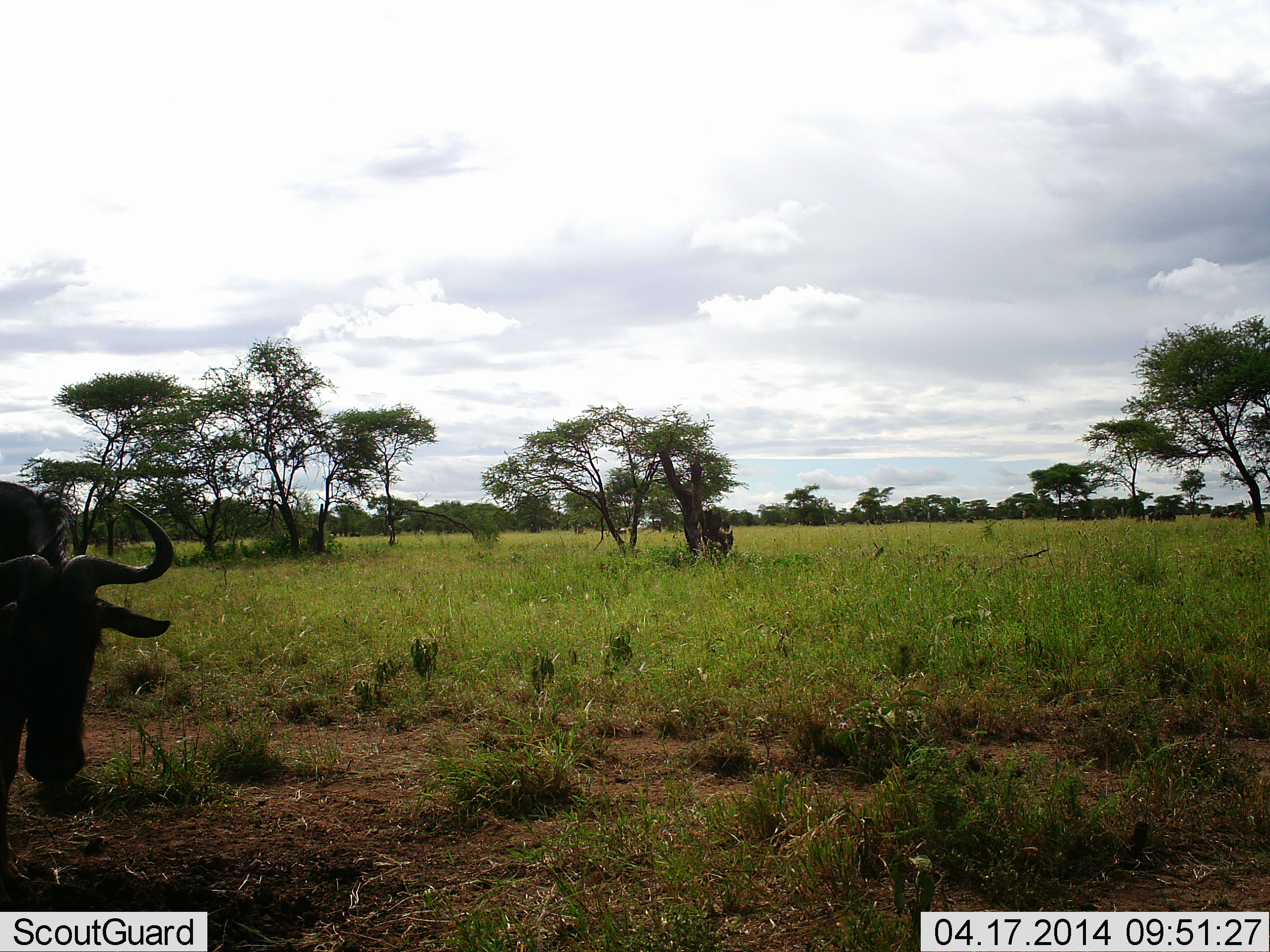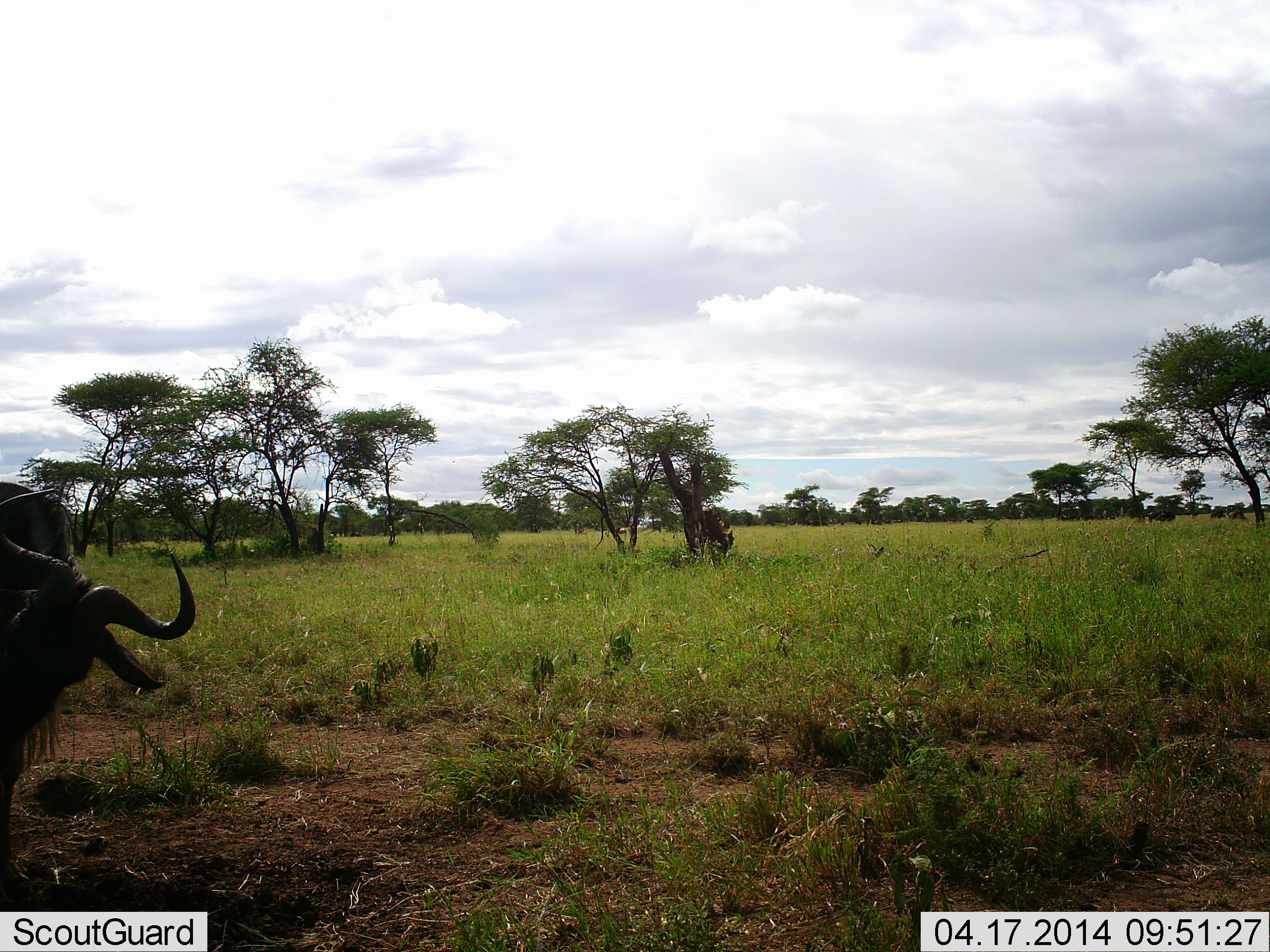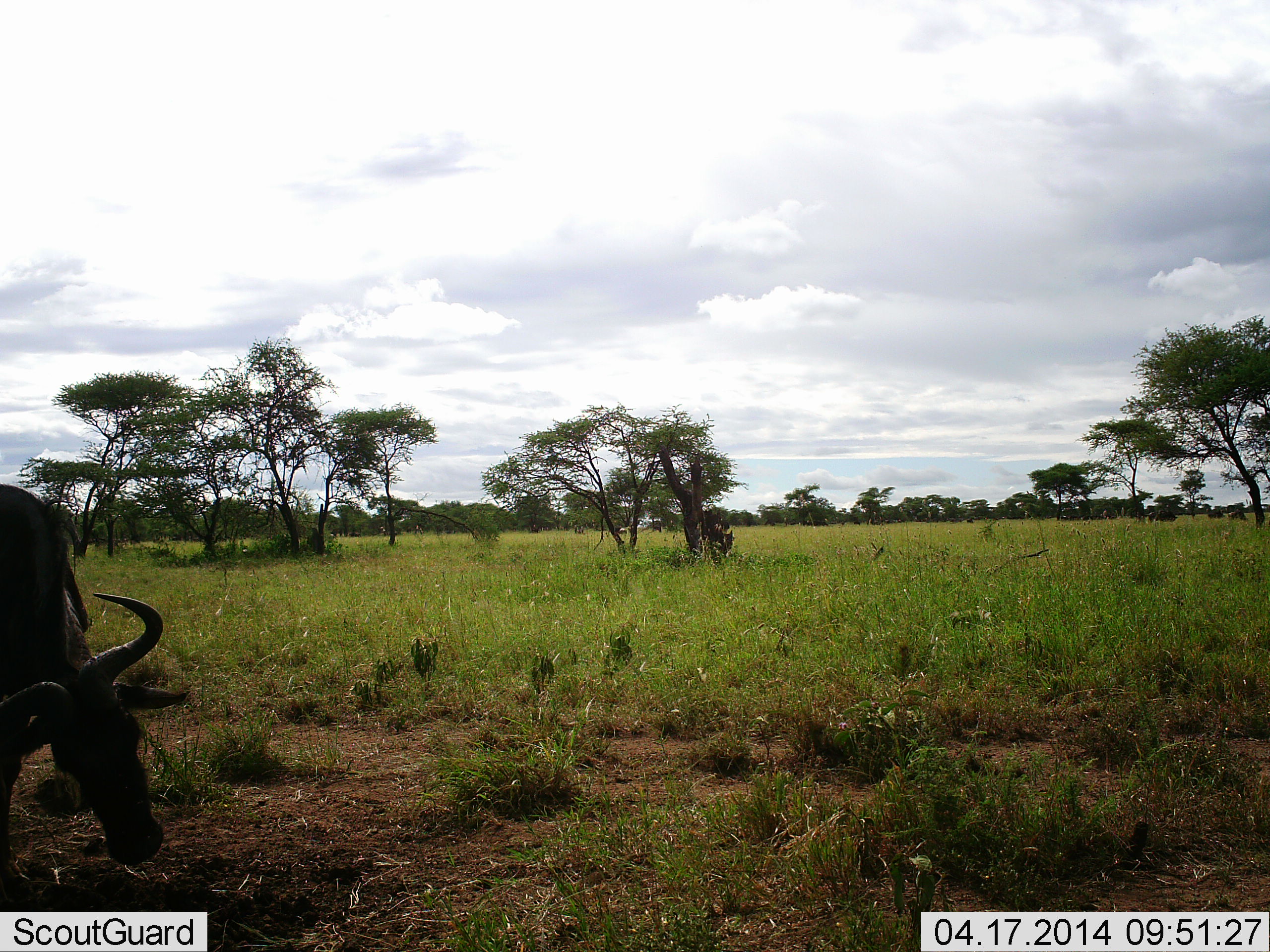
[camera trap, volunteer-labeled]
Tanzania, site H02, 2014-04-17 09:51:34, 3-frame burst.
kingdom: Animalia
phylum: Chordata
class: Mammalia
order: Artiodactyla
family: Bovidae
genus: Connochaetes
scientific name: Connochaetes taurinus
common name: blue wildebeest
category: wildebeest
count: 1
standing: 40%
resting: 0%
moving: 30%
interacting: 0%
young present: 0%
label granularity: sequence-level